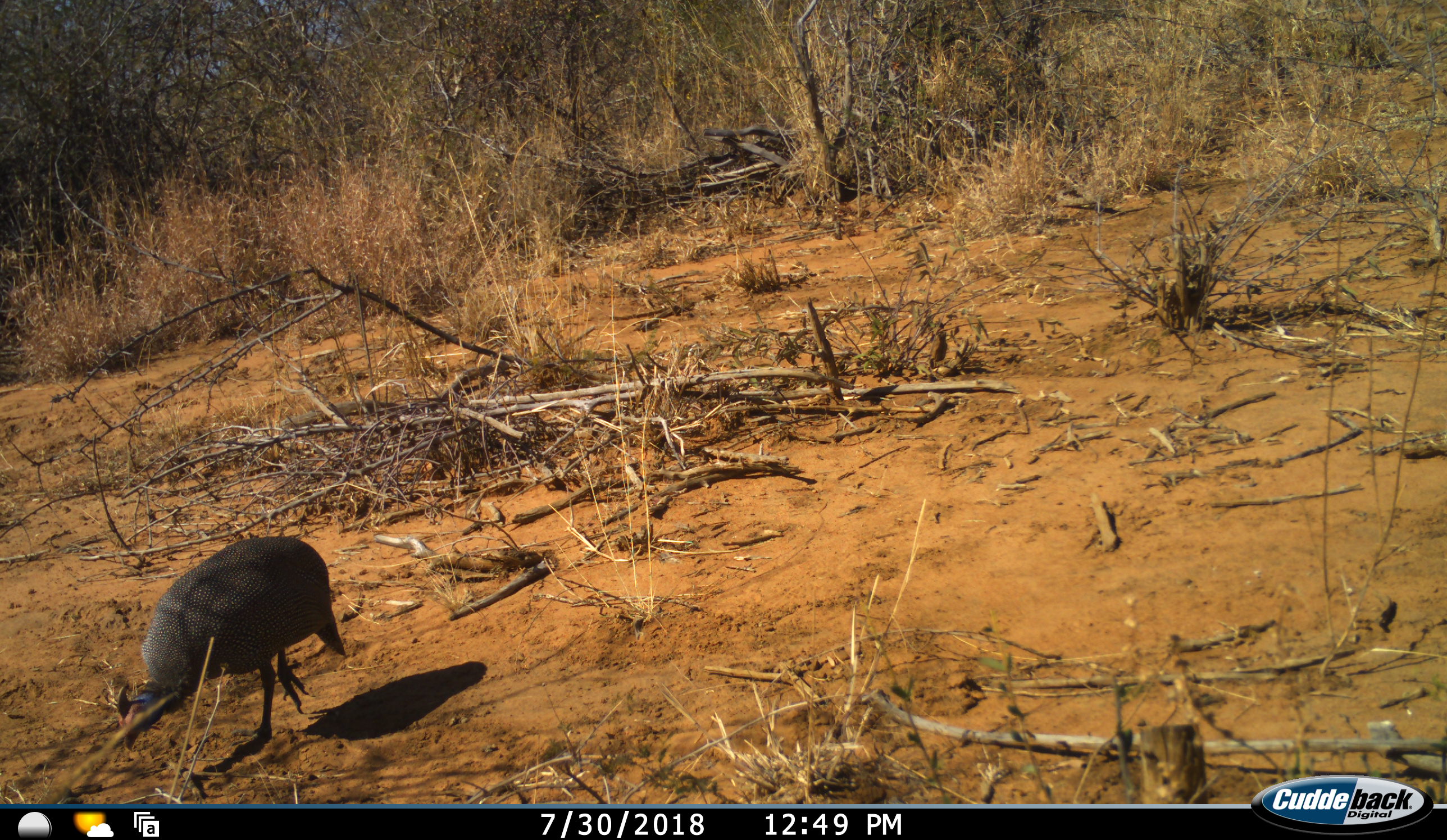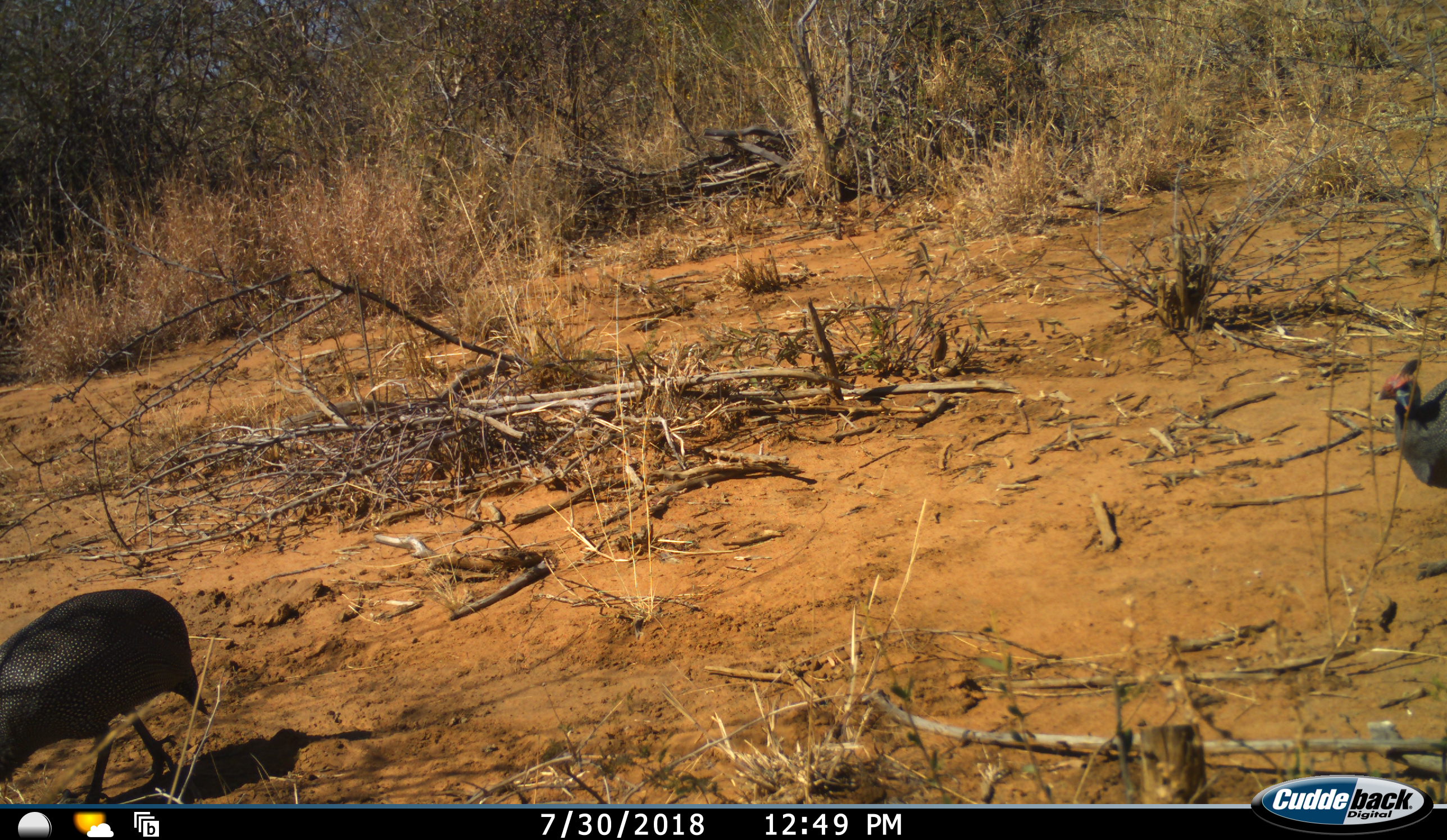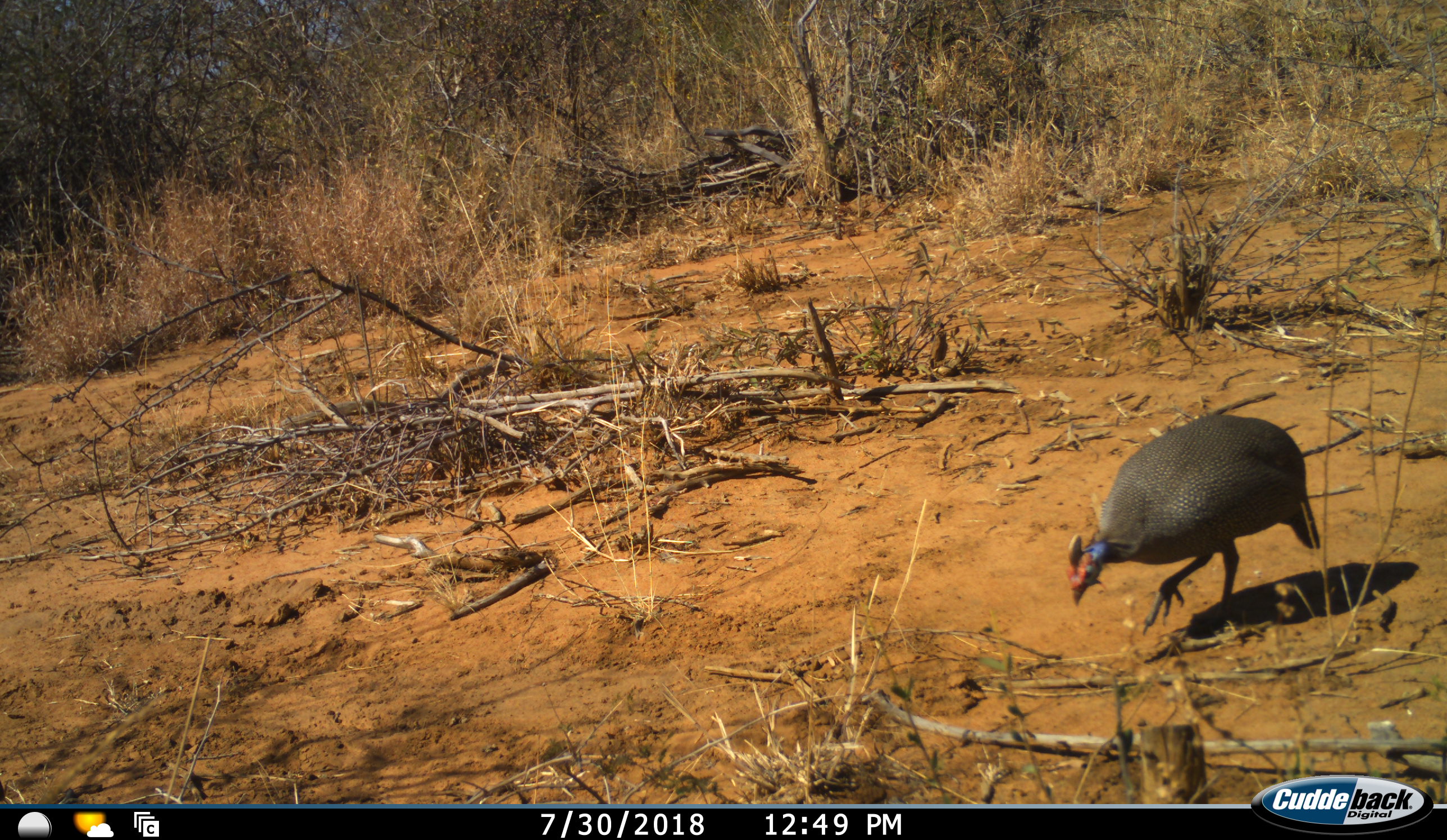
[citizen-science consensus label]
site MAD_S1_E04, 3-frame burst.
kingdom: Animalia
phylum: Chordata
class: Aves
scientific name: Aves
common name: bird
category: birdother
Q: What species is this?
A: Birdother (bird) (Aves).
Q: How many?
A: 2.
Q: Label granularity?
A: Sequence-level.